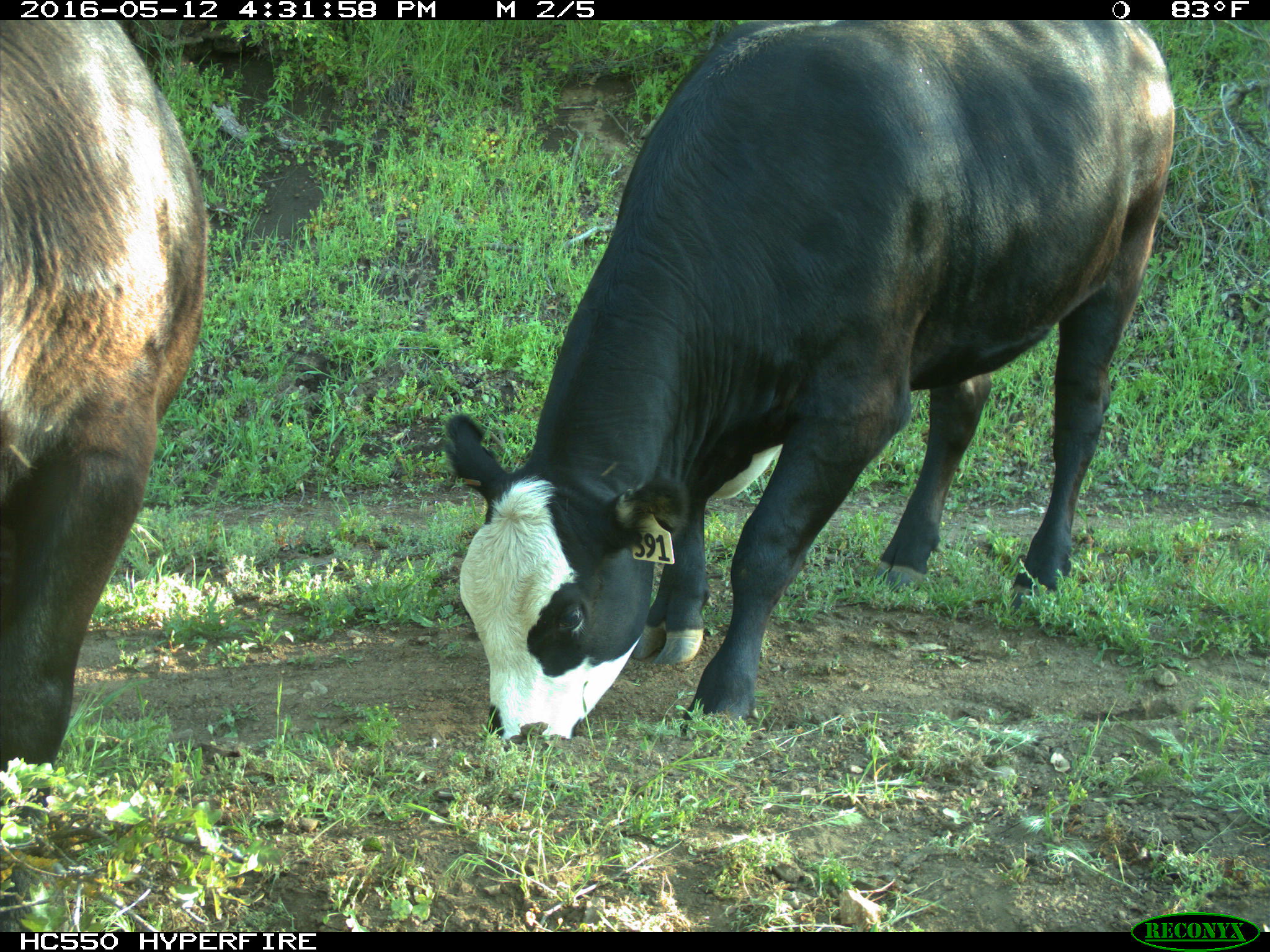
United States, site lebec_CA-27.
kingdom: Animalia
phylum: Chordata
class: Mammalia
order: Artiodactyla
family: Bovidae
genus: Bos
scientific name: Bos taurus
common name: domestic cow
Bos taurus (domestic cow).